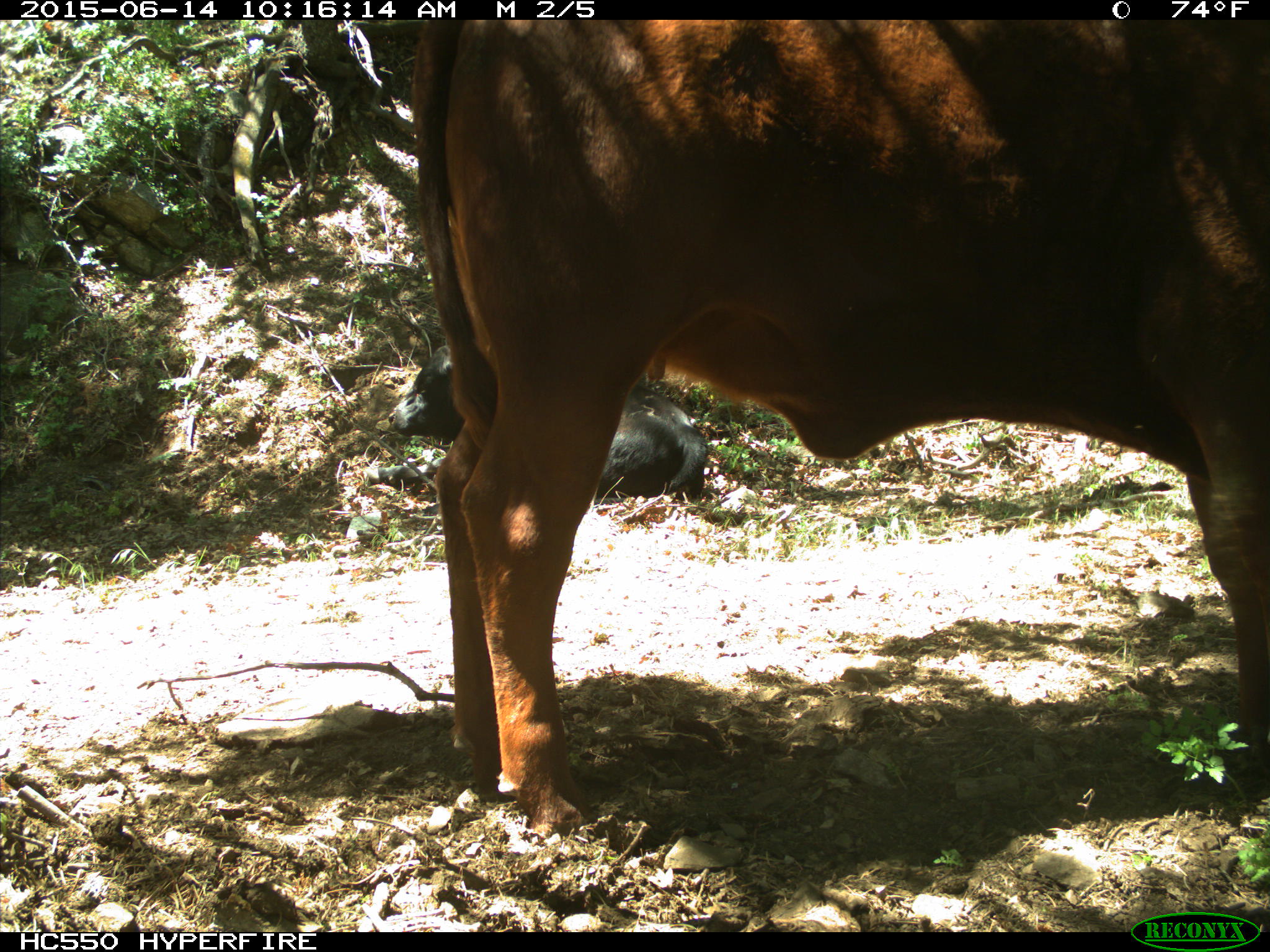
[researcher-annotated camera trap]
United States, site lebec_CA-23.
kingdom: Animalia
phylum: Chordata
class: Mammalia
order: Artiodactyla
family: Bovidae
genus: Bos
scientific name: Bos taurus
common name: domestic cow